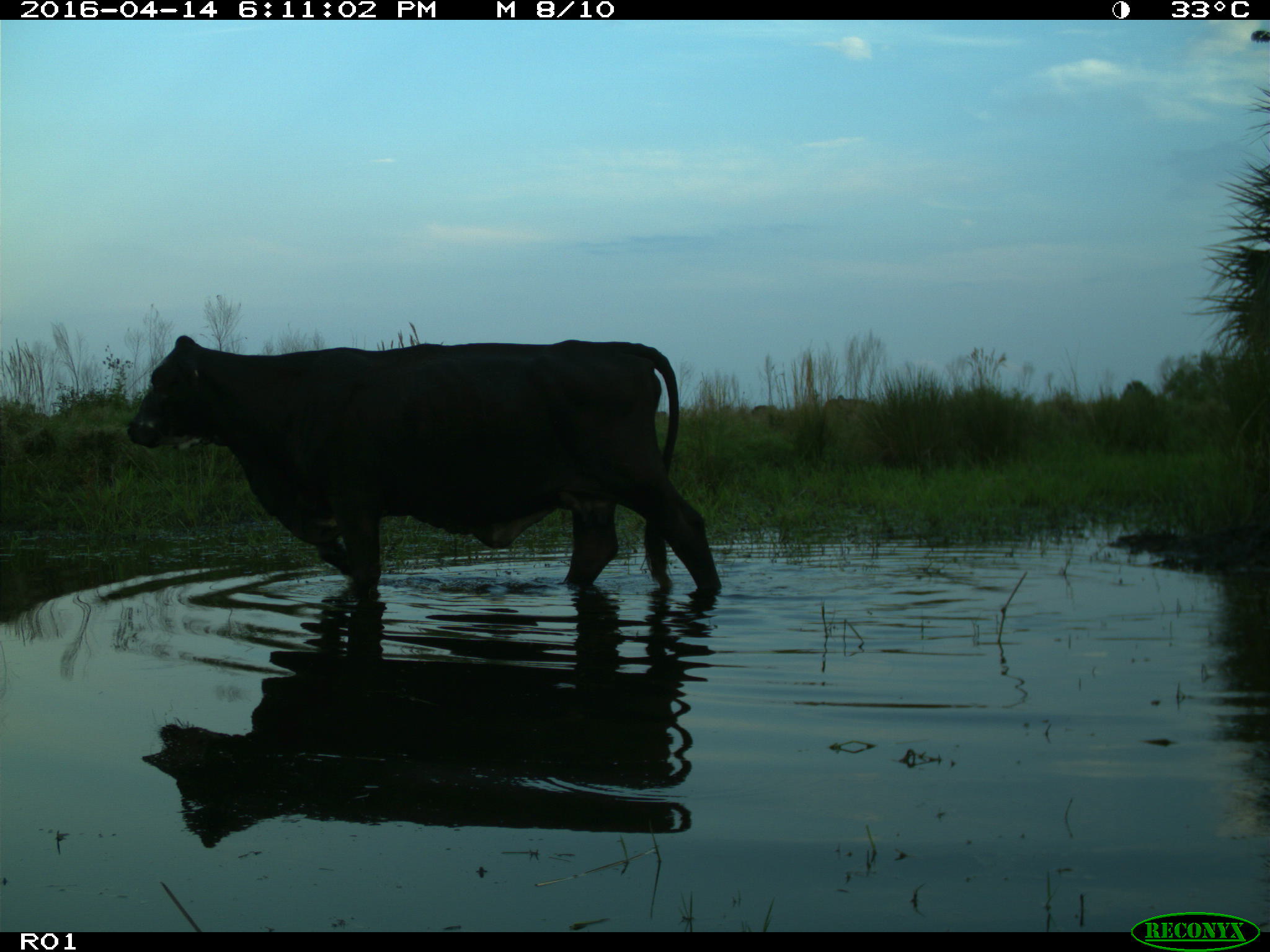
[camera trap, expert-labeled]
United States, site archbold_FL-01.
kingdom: Animalia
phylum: Chordata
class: Mammalia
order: Artiodactyla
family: Bovidae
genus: Bos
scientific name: Bos taurus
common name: domestic cow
Bos taurus (domestic cow).